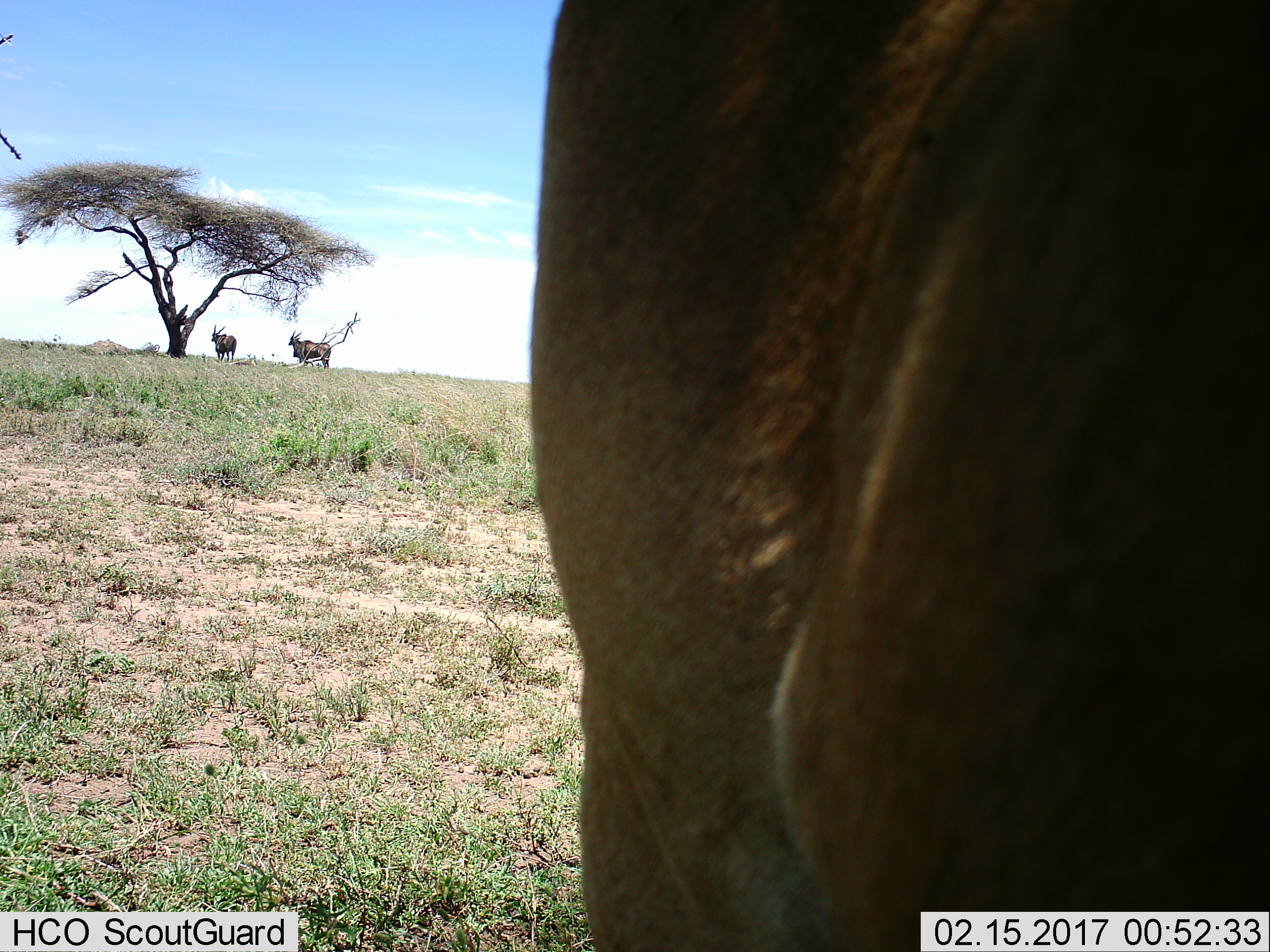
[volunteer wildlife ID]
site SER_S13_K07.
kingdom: Animalia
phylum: Chordata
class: Mammalia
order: Artiodactyla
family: Bovidae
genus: Tragelaphus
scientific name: Tragelaphus oryx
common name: eland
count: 3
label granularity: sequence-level